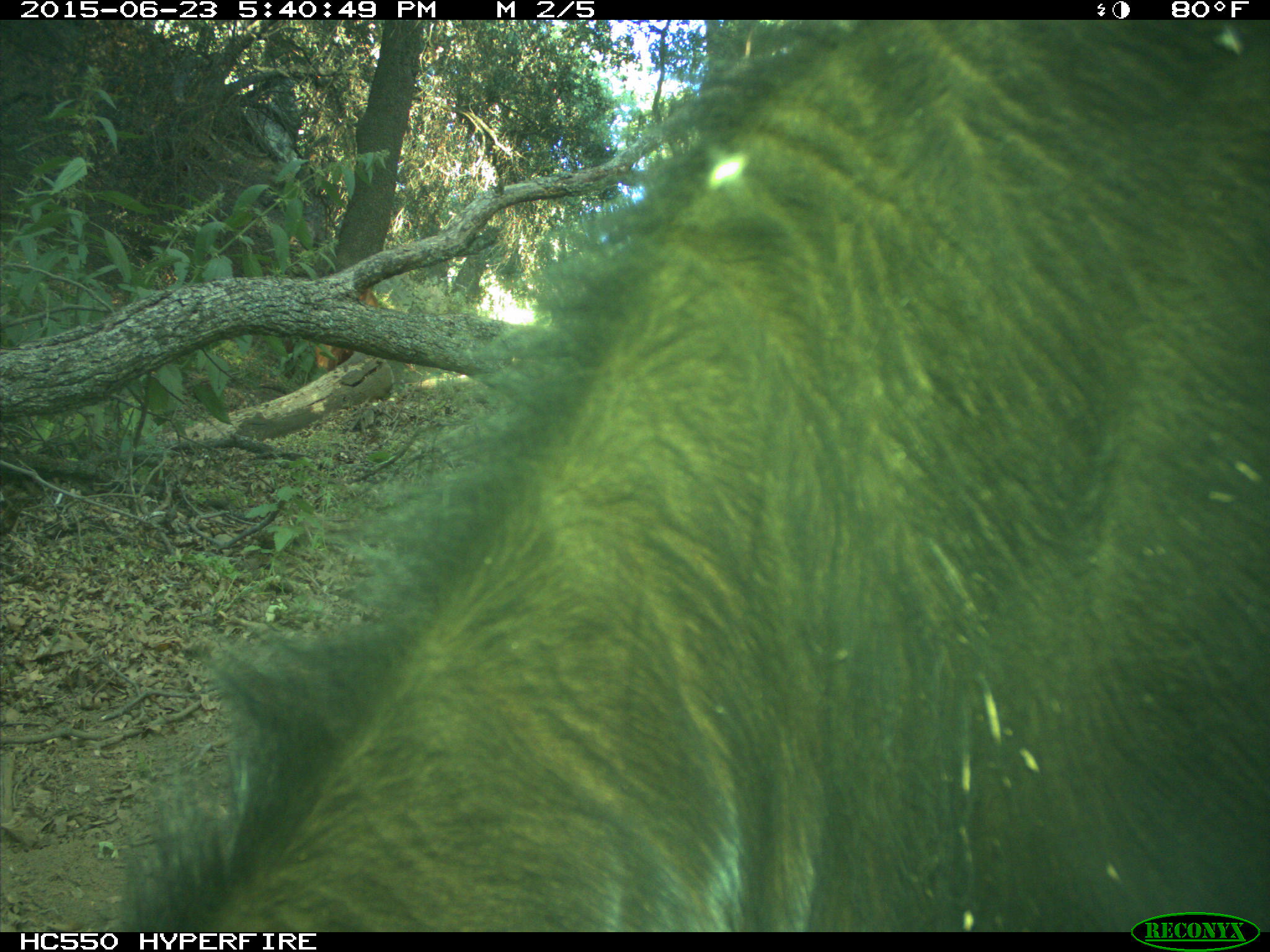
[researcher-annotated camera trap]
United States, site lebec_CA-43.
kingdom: Animalia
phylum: Chordata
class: Mammalia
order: Artiodactyla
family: Bovidae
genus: Bos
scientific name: Bos taurus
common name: domestic cow